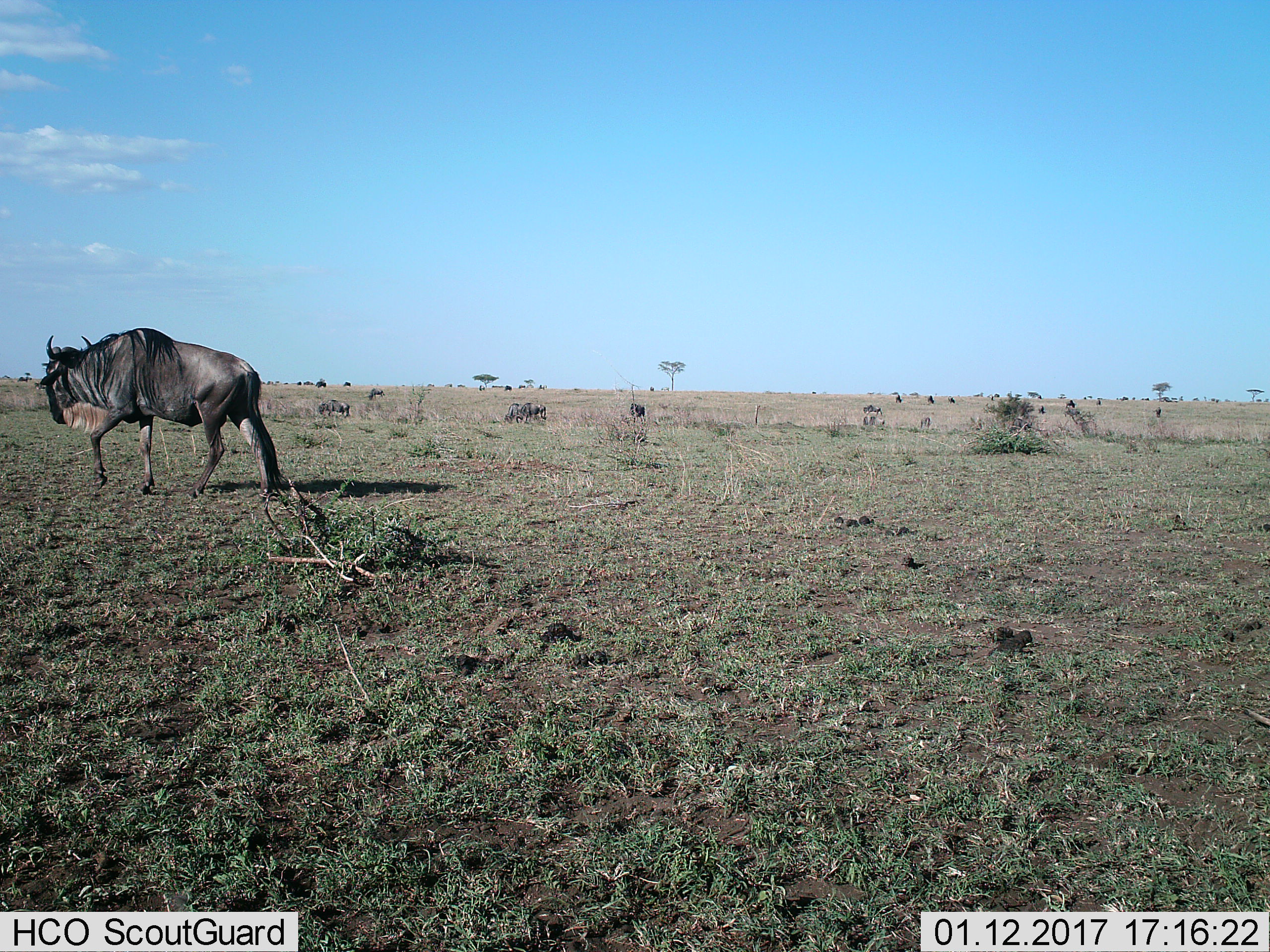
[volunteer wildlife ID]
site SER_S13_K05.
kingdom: Animalia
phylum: Chordata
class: Mammalia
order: Artiodactyla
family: Bovidae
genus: Connochaetes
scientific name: Connochaetes taurinus taurinus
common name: blue wildebeest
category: wildebeestblue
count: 11-50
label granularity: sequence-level